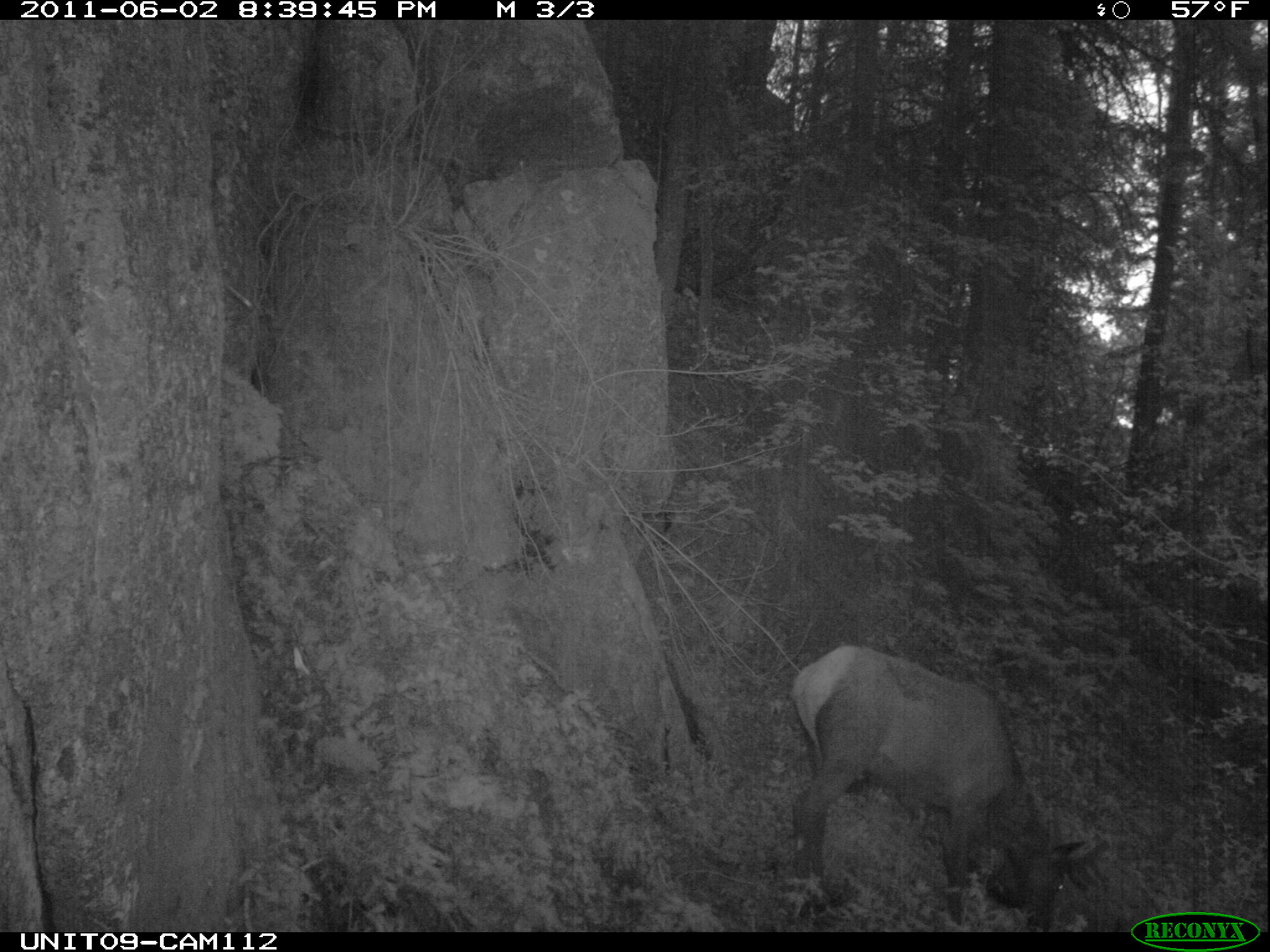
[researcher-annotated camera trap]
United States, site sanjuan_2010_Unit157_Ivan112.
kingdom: Animalia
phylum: Chordata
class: Mammalia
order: Artiodactyla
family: Cervidae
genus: Cervus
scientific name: Cervus elaphus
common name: red deer